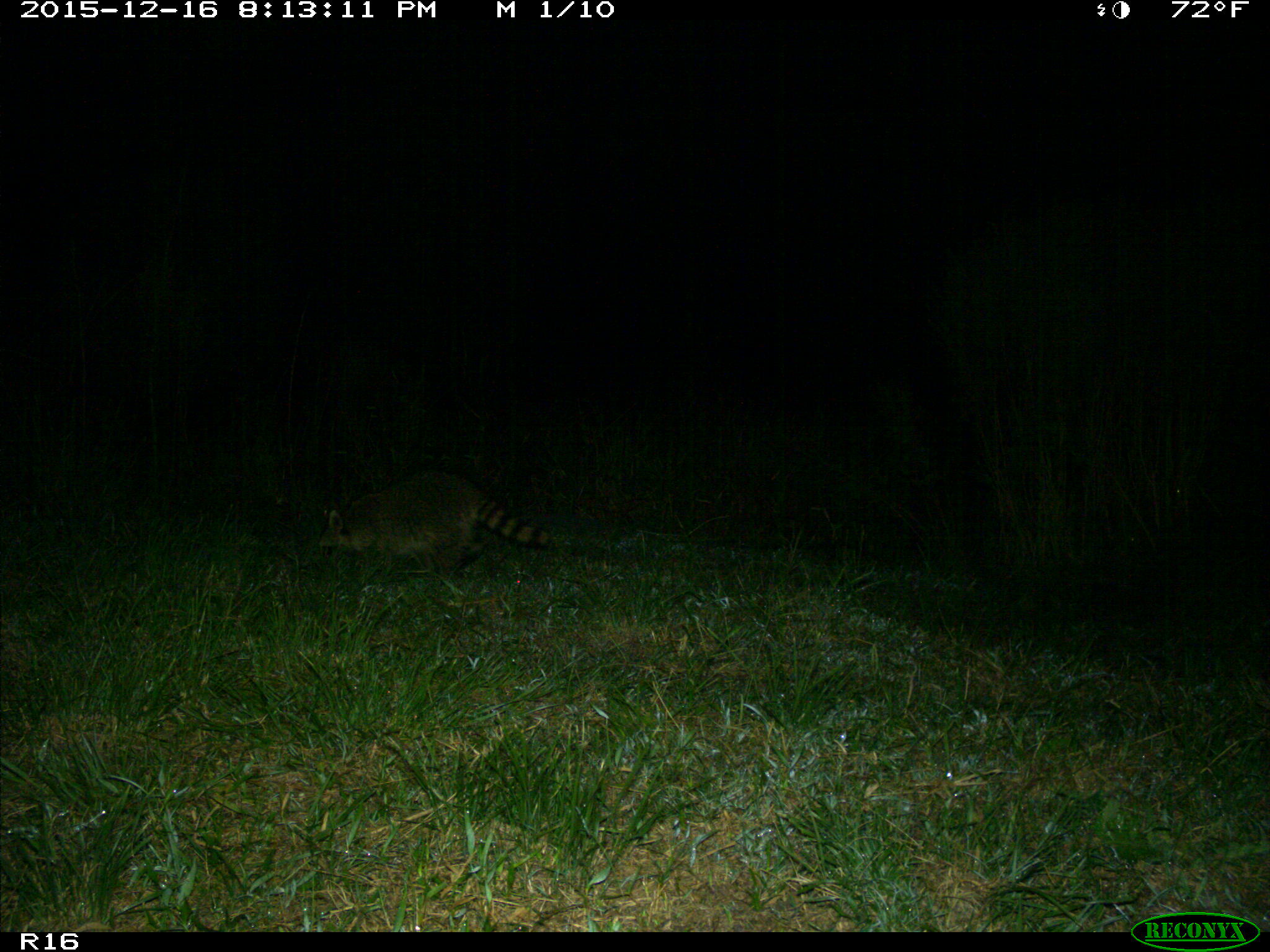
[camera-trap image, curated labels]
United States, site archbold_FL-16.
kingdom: Animalia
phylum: Chordata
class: Mammalia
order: Carnivora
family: Procyonidae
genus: Procyon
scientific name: Procyon lotor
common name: common raccoon